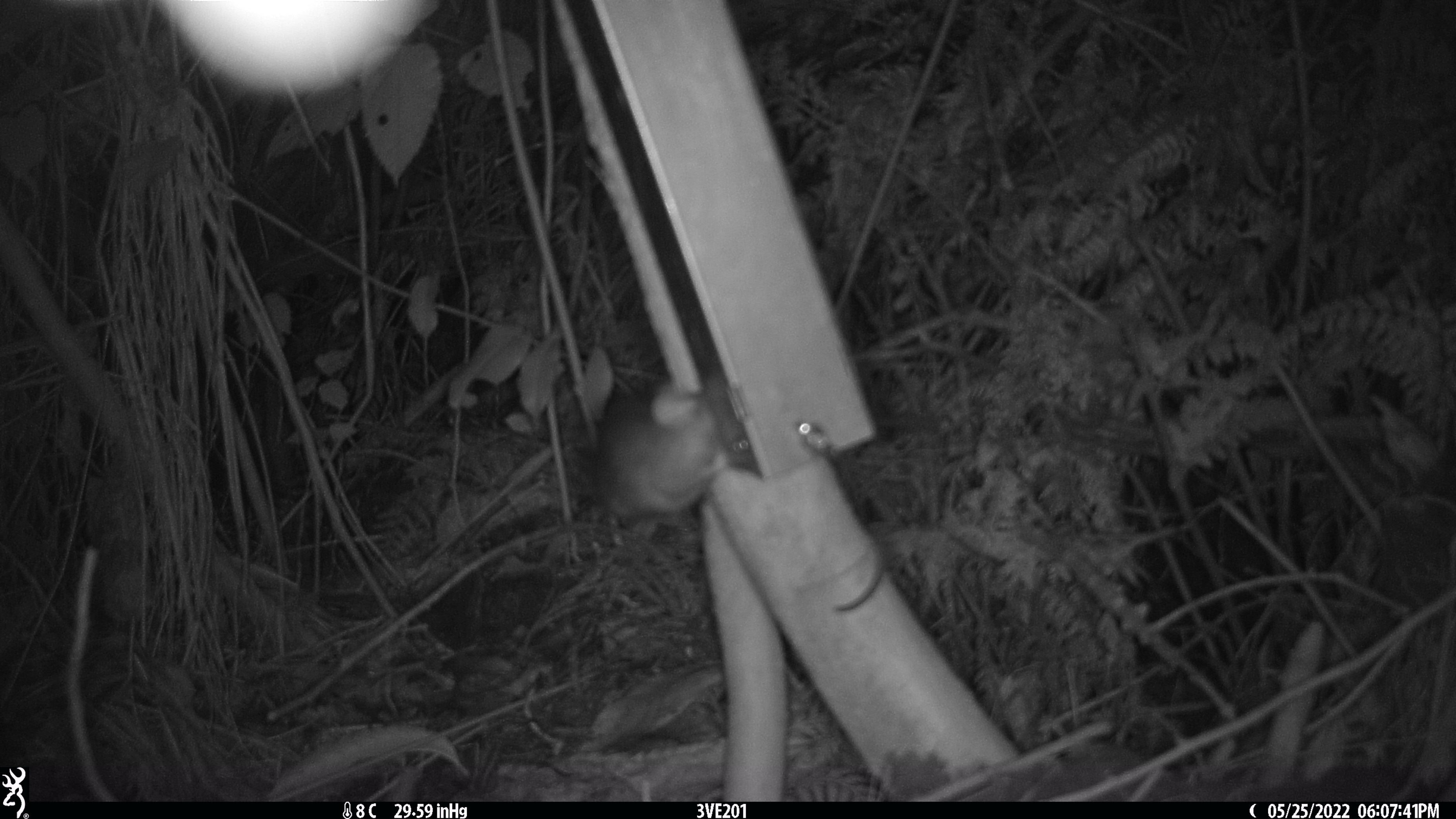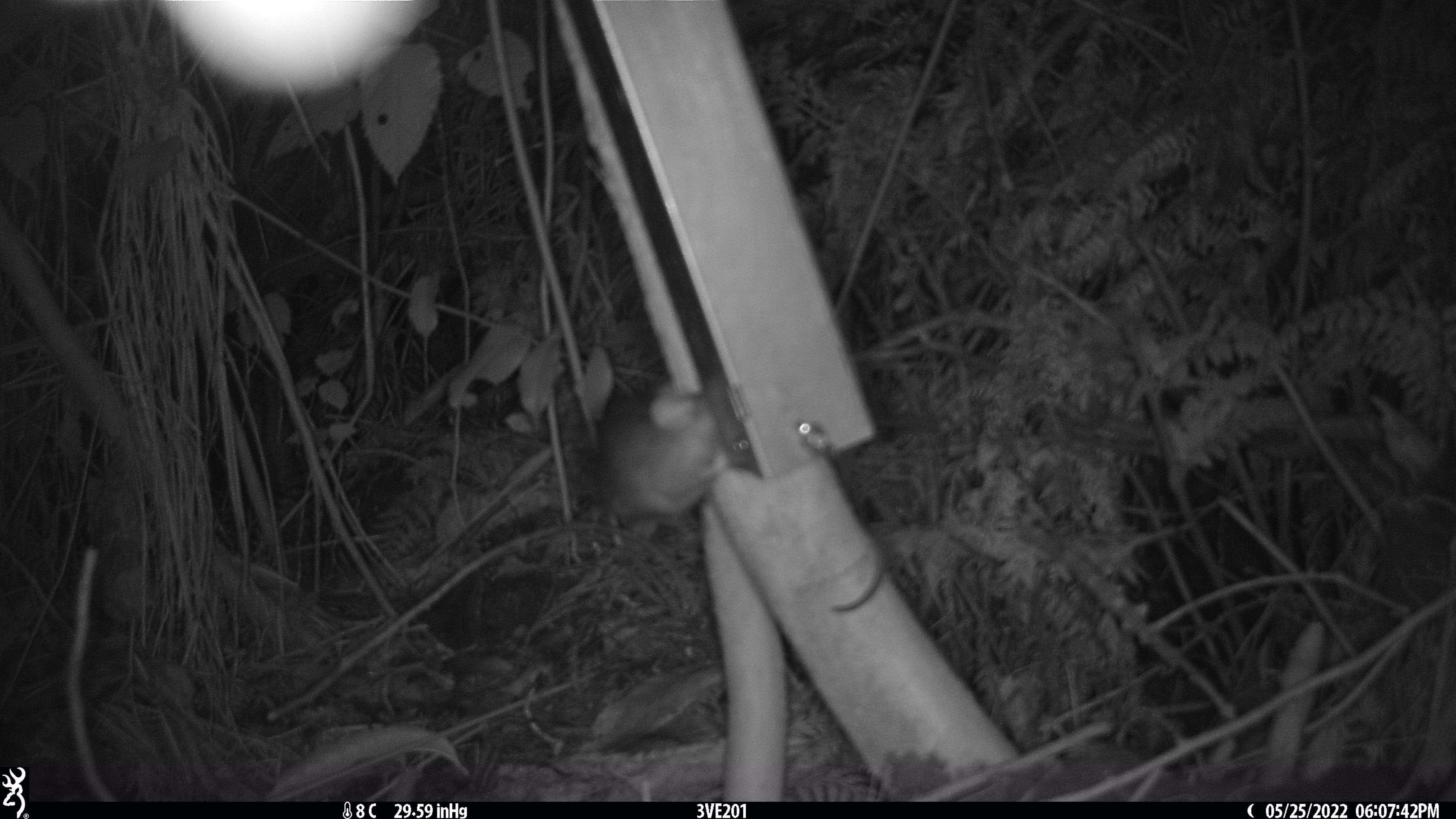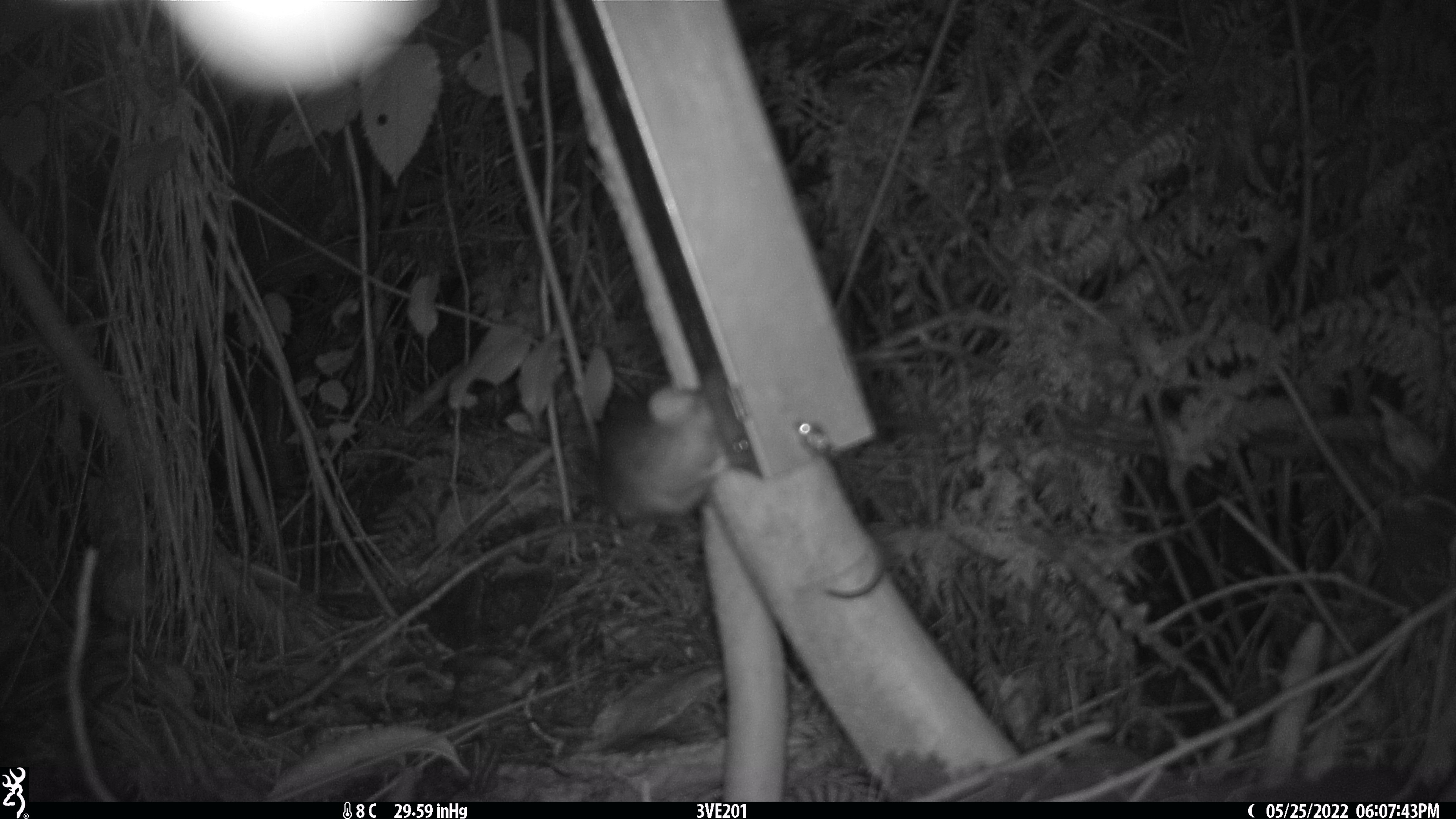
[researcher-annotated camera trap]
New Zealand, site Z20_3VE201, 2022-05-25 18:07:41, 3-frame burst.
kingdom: Animalia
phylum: Chordata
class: Mammalia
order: Rodentia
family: Muridae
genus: Rattus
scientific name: Rattus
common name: rat